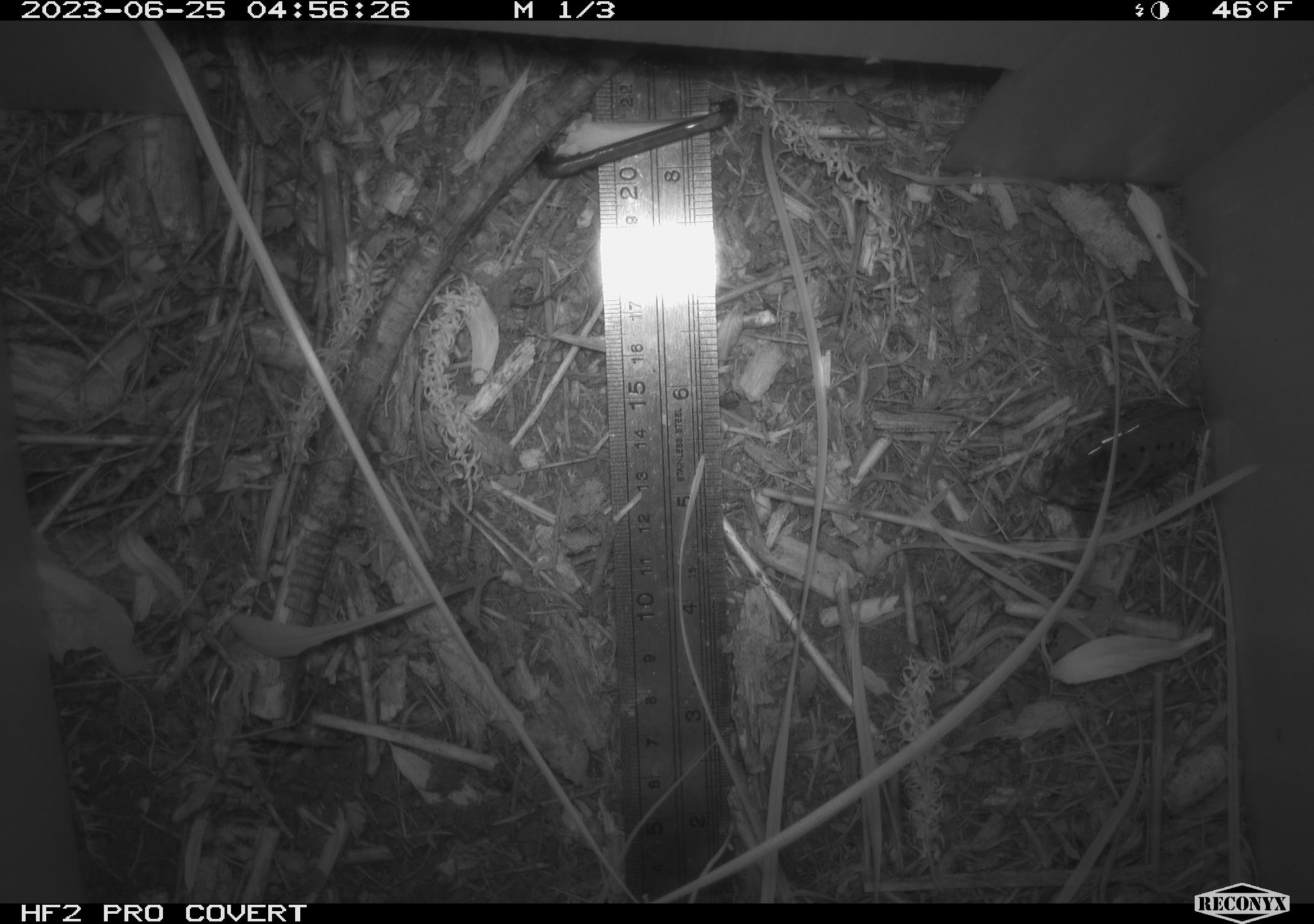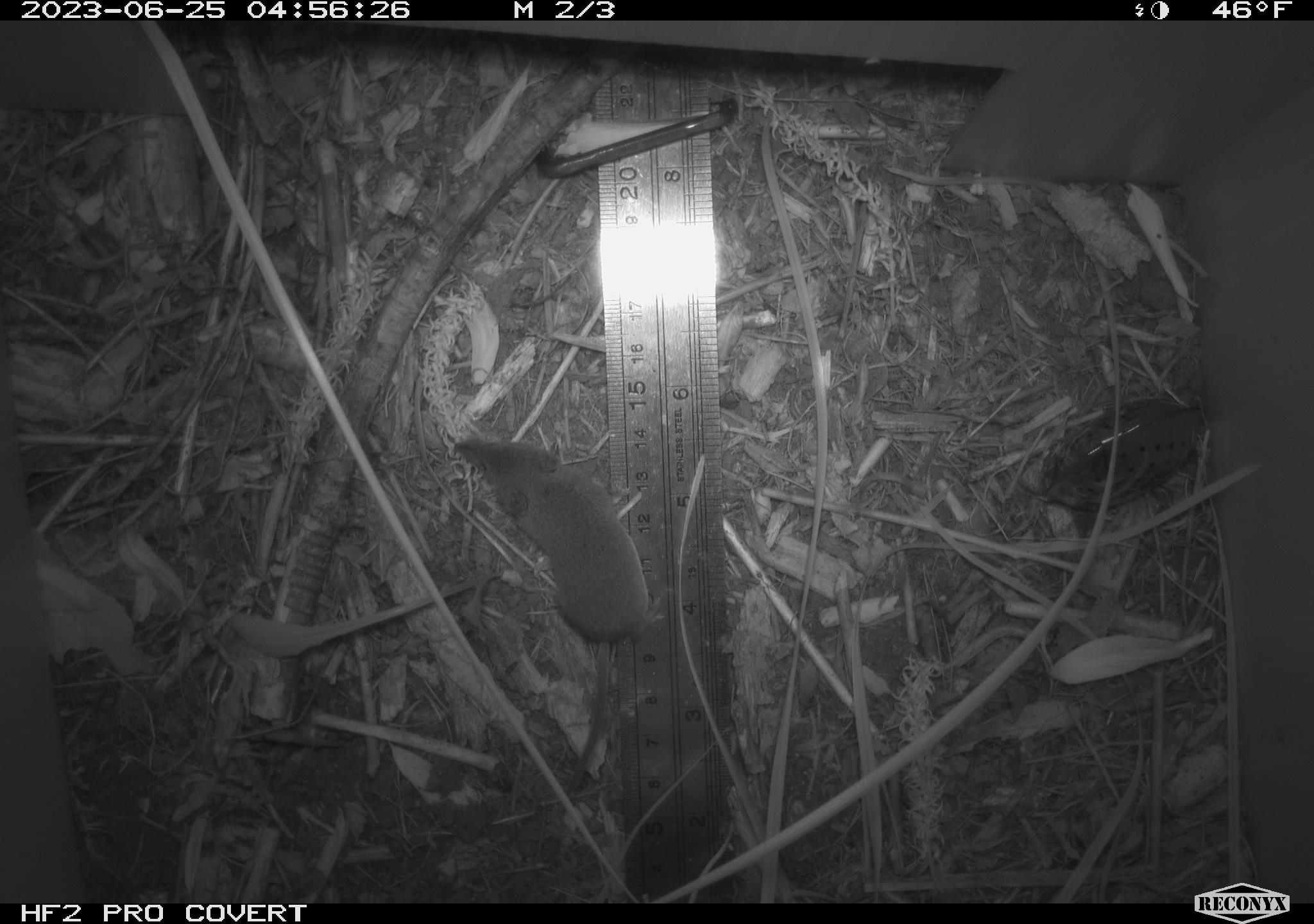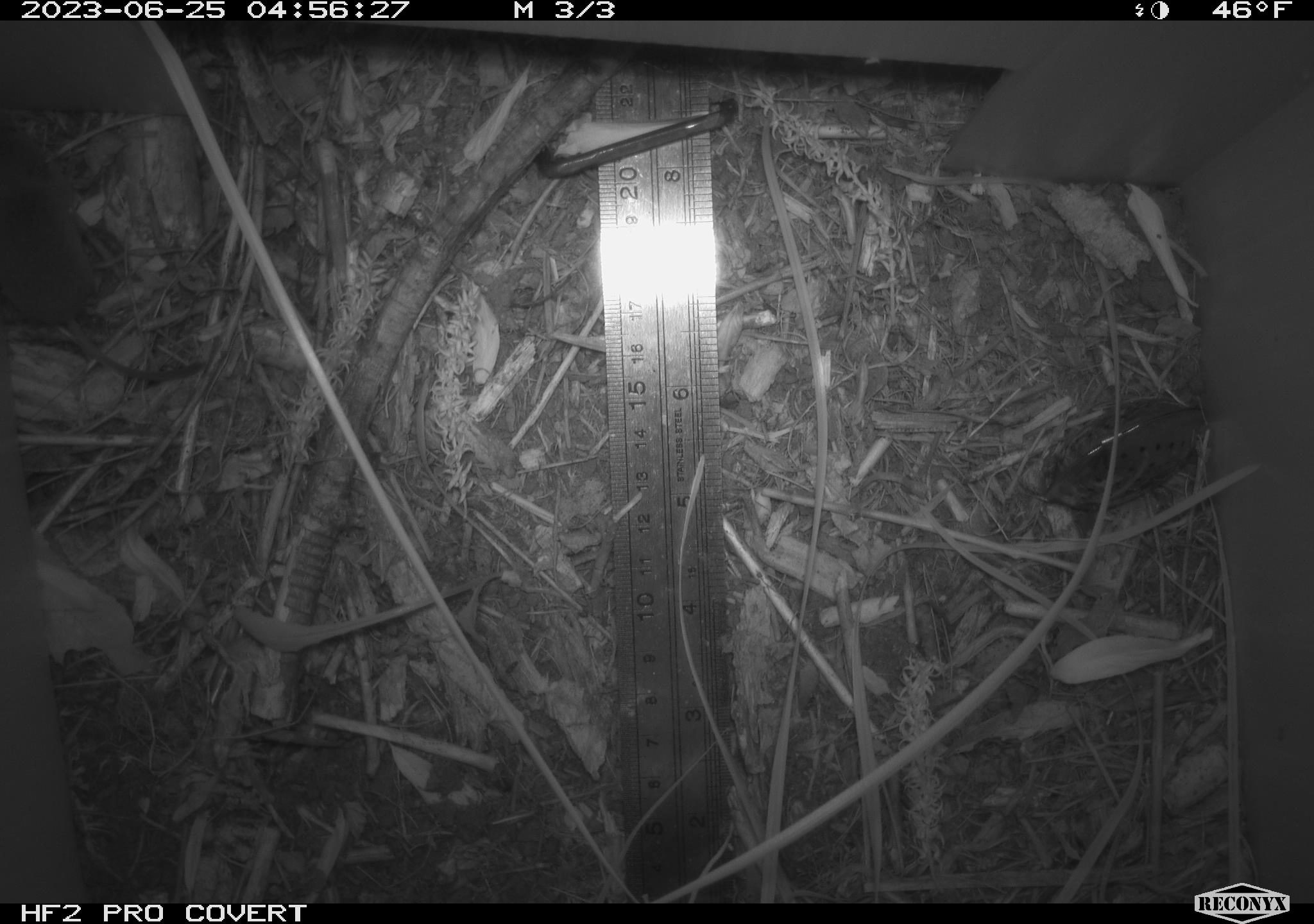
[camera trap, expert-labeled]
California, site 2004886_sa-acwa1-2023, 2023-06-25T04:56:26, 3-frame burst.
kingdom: Animalia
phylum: Chordata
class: Mammalia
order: Eulipotyphla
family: Soricidae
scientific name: Soricidae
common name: shrews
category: soricidae family